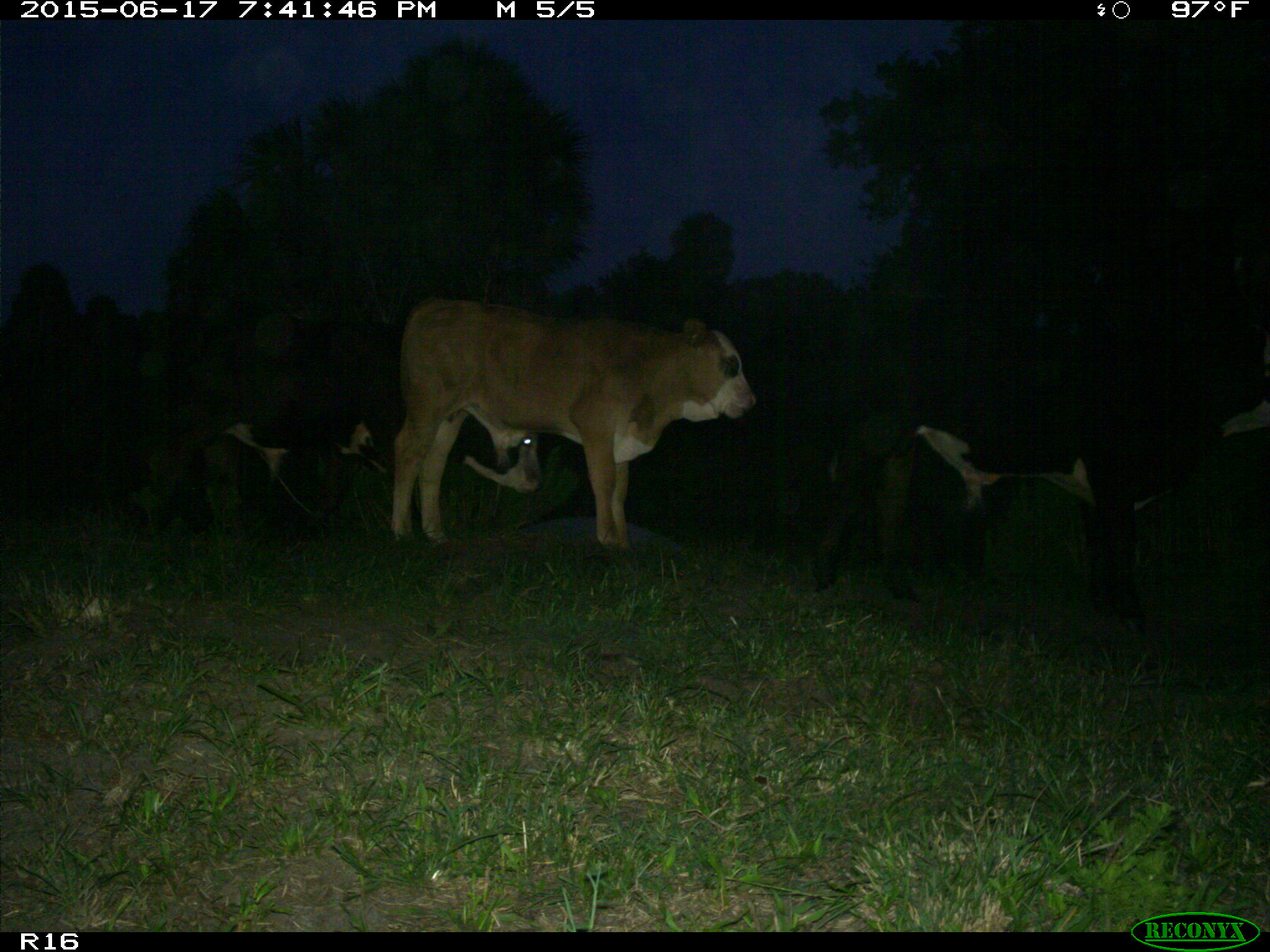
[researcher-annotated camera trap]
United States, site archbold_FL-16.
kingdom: Animalia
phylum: Chordata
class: Mammalia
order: Artiodactyla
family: Bovidae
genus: Bos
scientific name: Bos taurus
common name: domestic cow